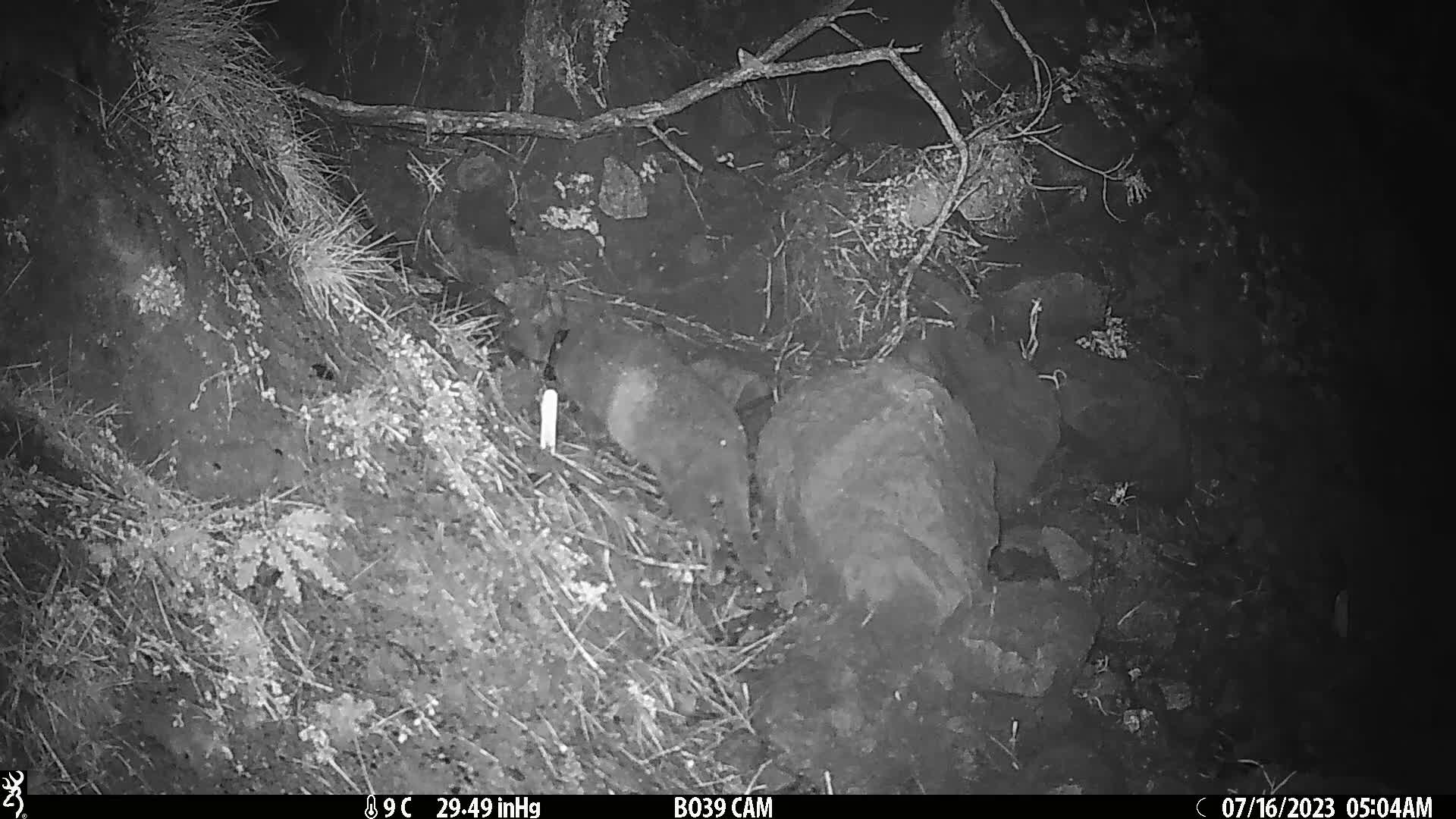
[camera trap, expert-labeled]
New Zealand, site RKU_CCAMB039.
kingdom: Animalia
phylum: Chordata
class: Mammalia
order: Carnivora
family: Felidae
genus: Felis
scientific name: Felis catus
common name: domestic cat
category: cat